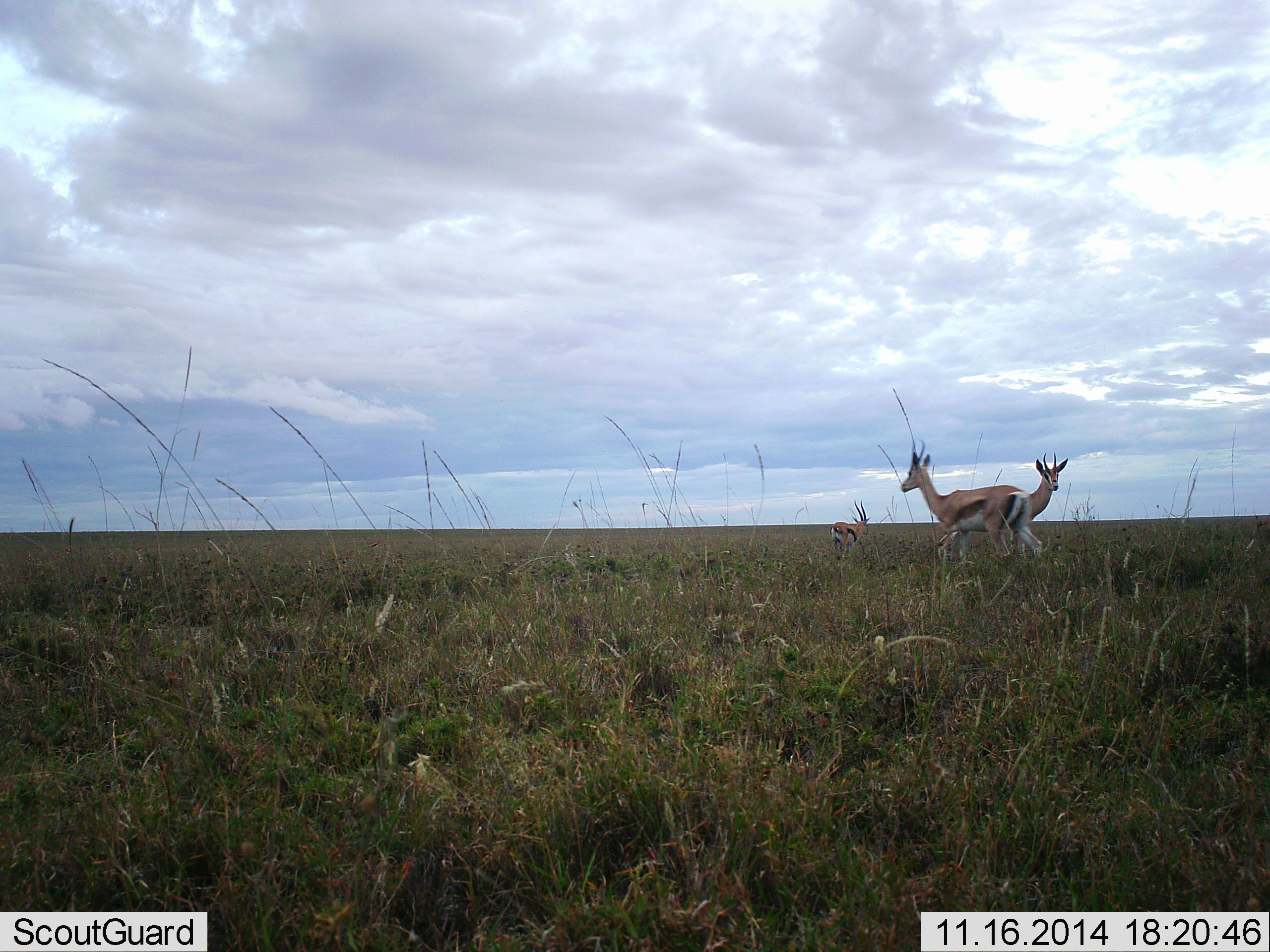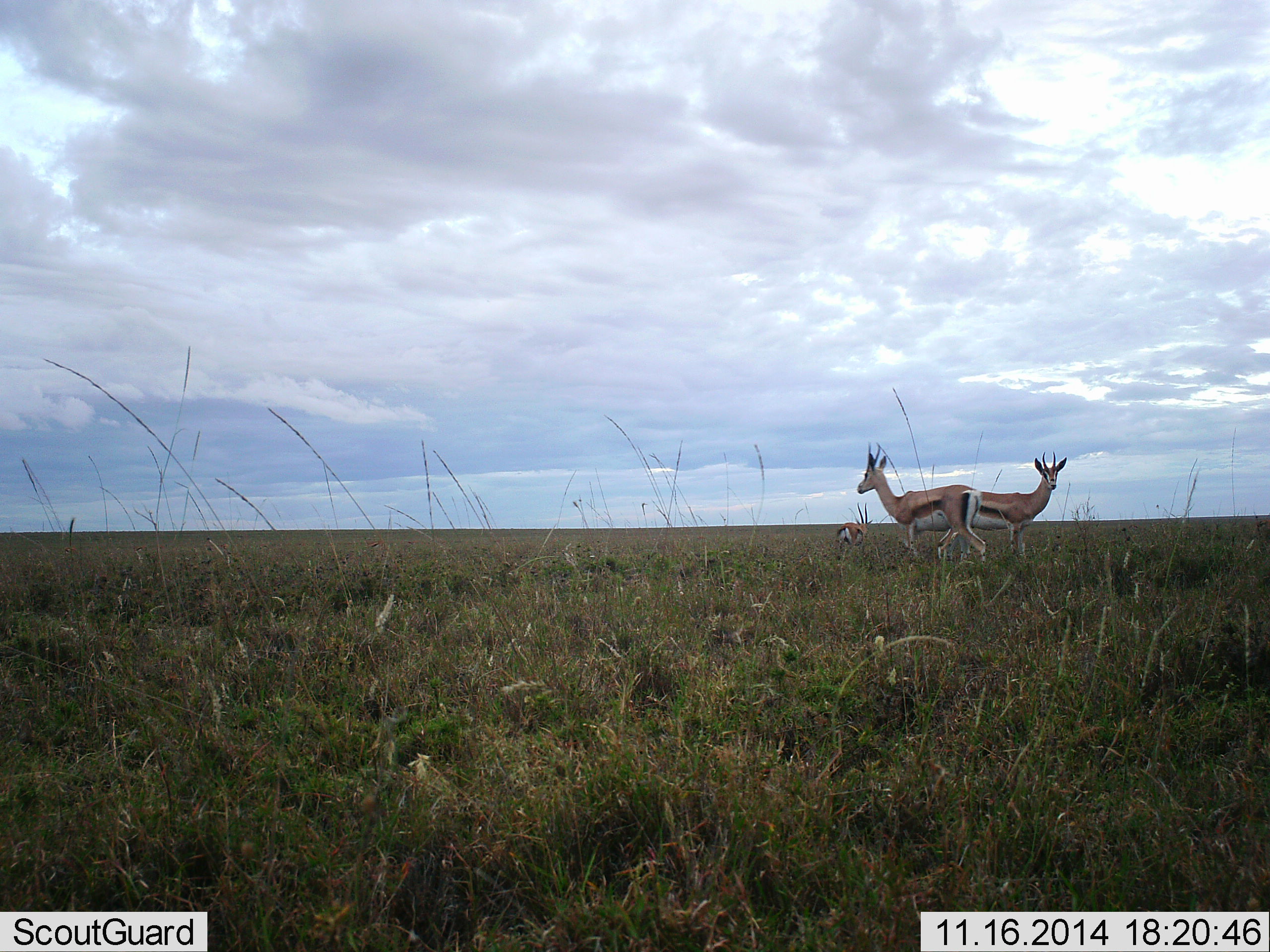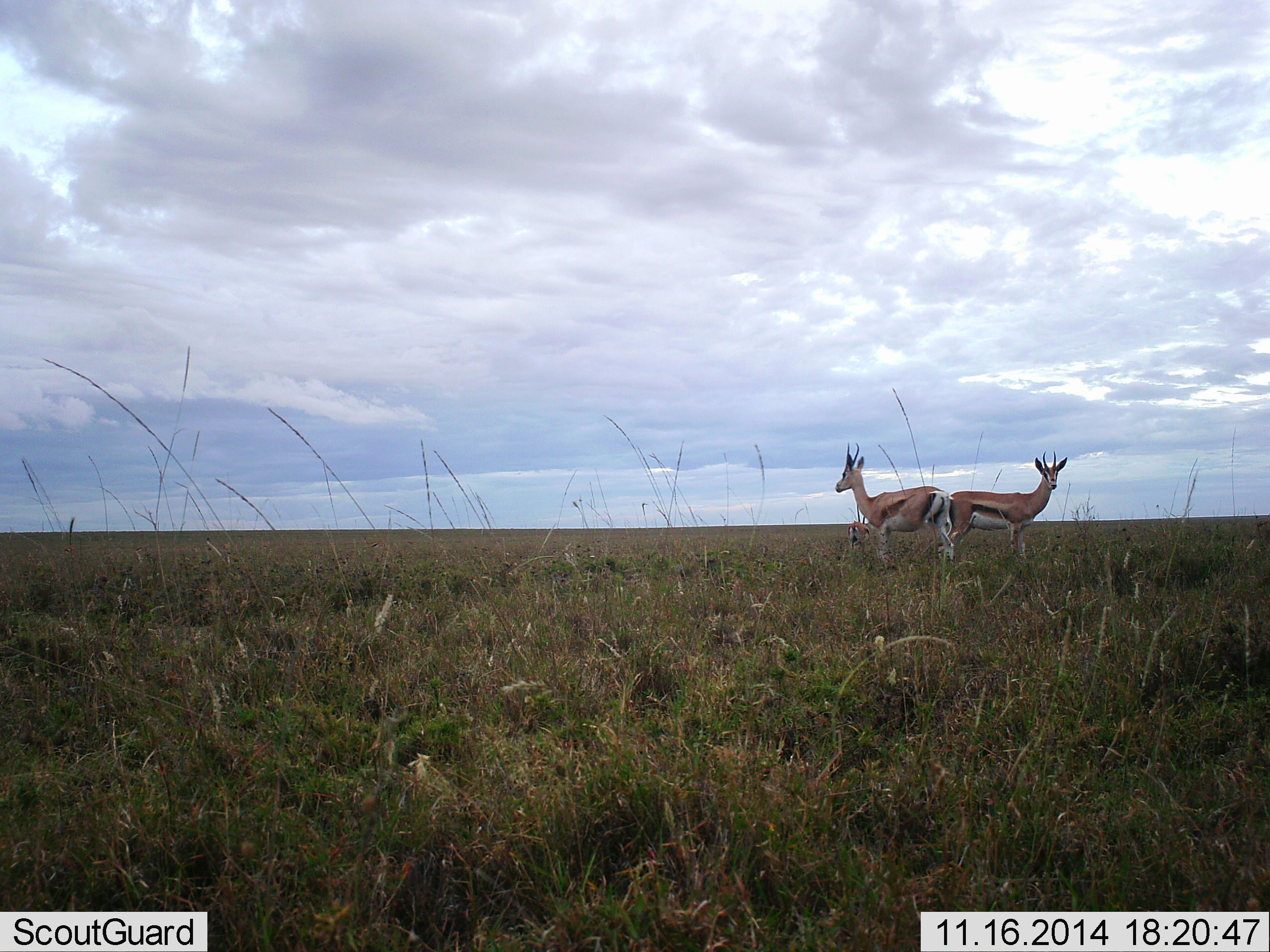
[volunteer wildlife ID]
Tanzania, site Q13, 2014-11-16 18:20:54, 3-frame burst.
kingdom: Animalia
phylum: Chordata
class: Mammalia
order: Artiodactyla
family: Bovidae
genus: Eudorcas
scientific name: Eudorcas thomsonii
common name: thomson's gazelle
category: gazellethomsons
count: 3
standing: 83%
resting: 0%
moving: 42%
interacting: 0%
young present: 0%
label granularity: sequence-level